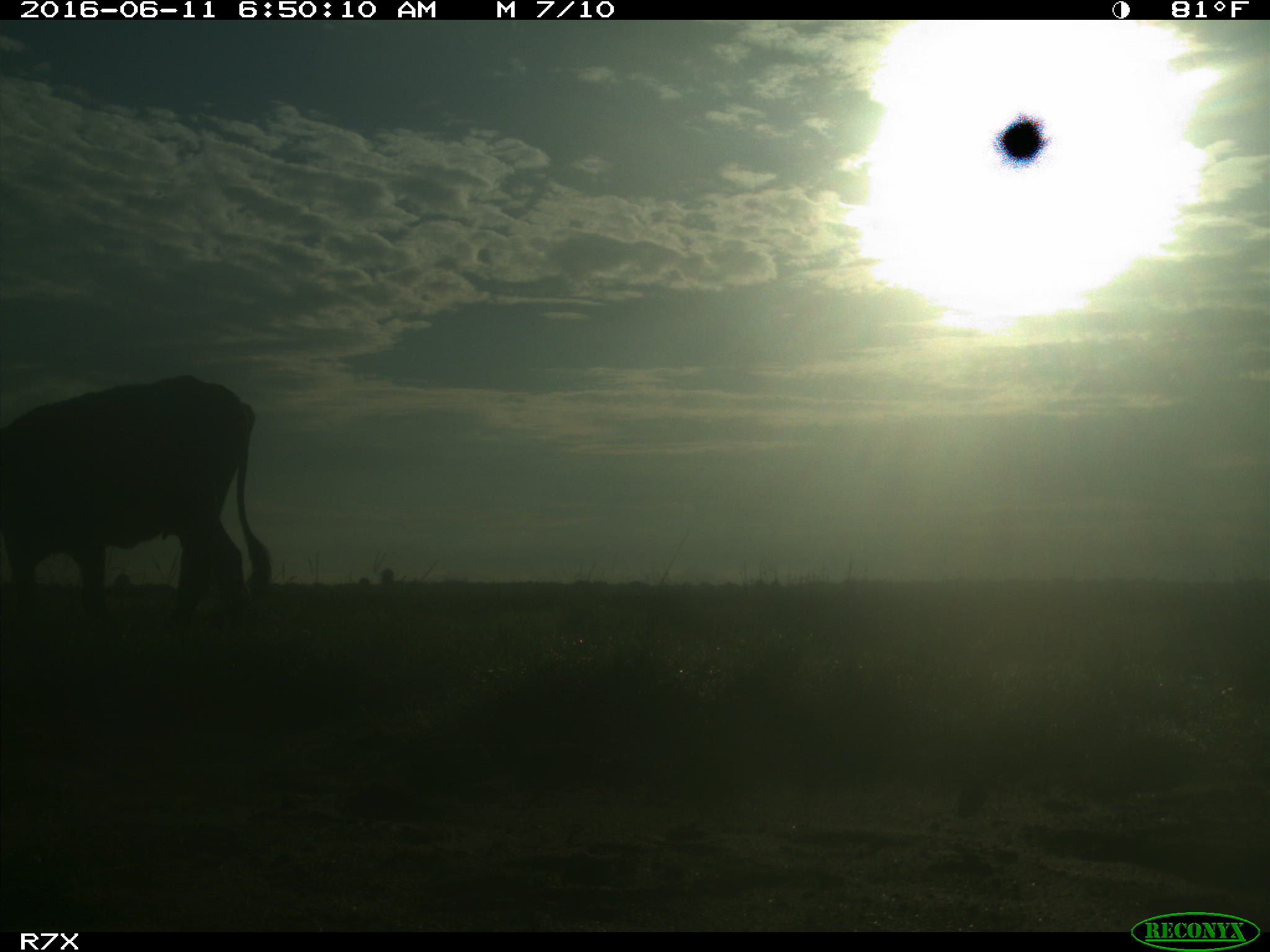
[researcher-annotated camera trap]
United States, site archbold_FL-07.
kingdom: Animalia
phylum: Chordata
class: Mammalia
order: Artiodactyla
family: Bovidae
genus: Bos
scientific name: Bos taurus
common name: domestic cow